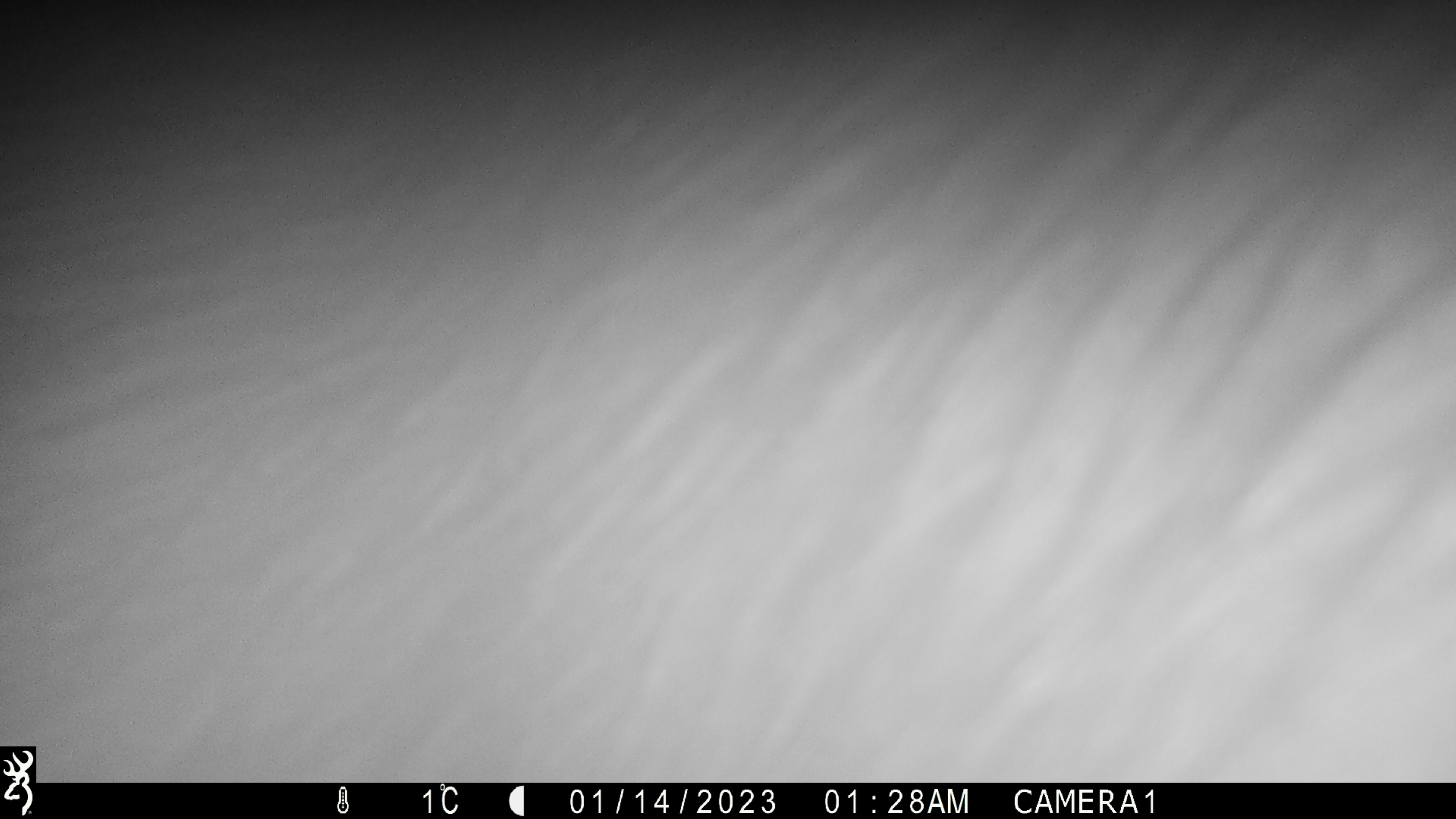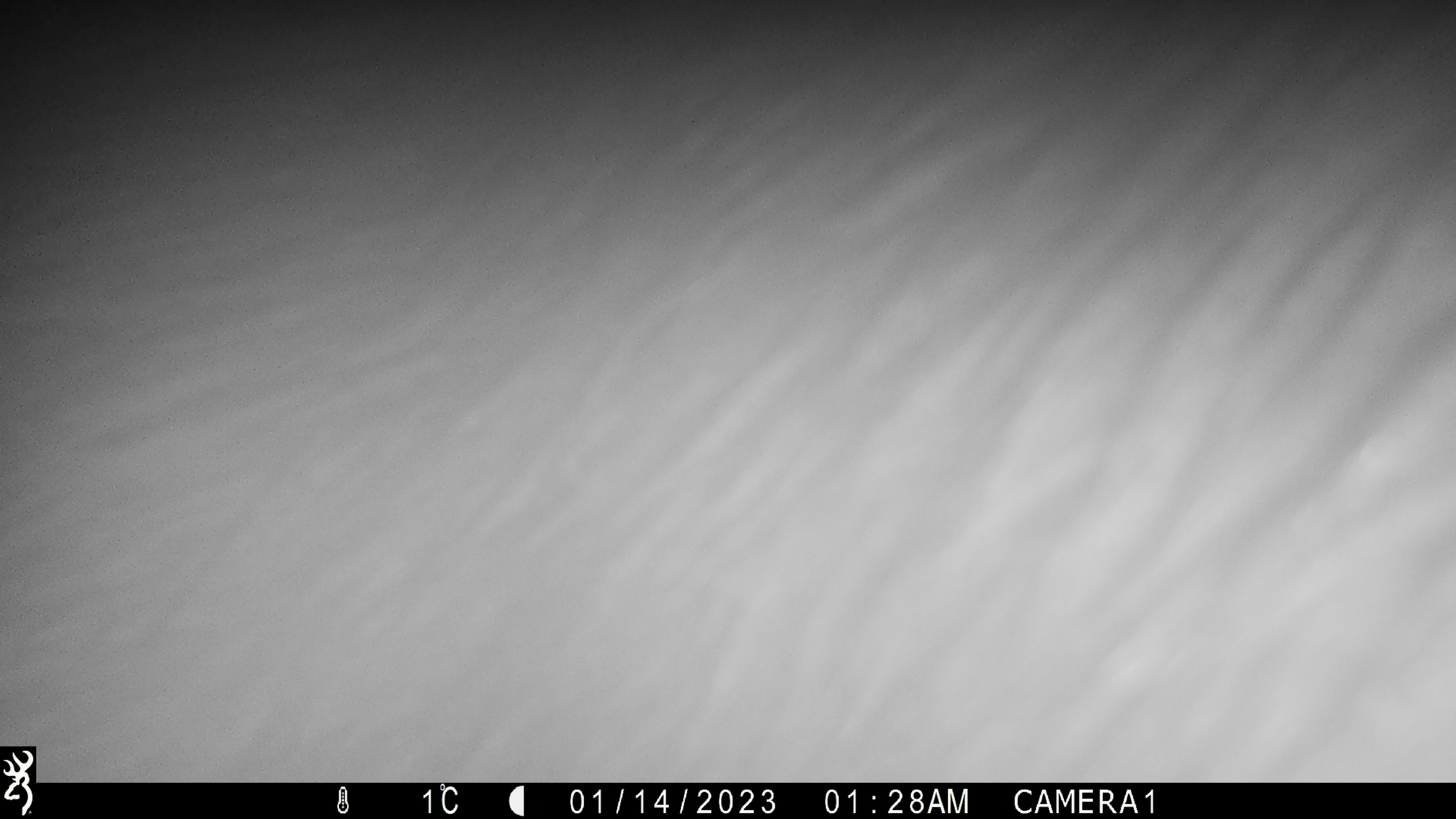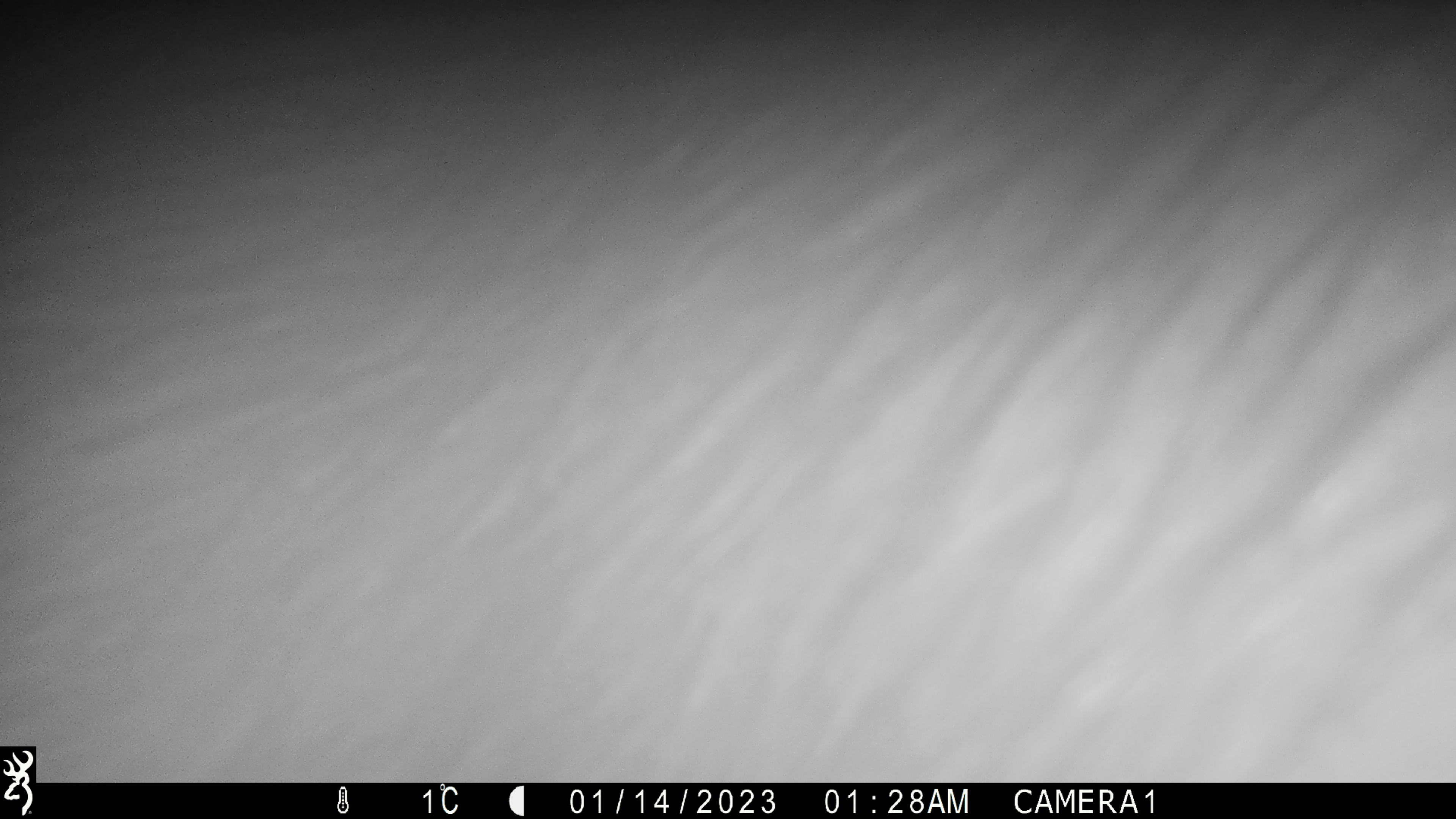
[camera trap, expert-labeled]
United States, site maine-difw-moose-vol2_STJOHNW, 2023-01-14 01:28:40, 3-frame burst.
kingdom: Animalia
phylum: Chordata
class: Mammalia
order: Artiodactyla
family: Cervidae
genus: Alces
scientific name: Alces alces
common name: moose